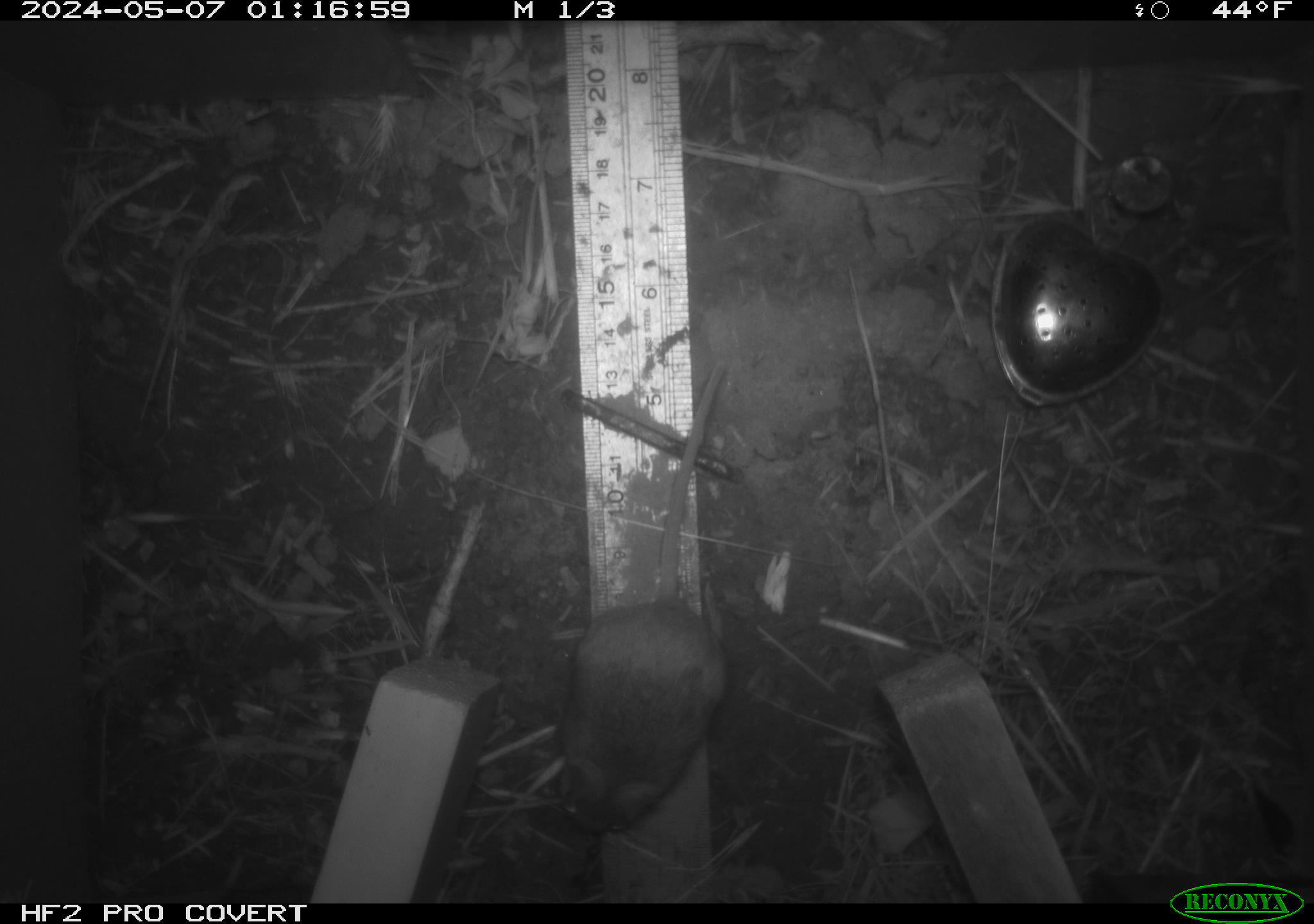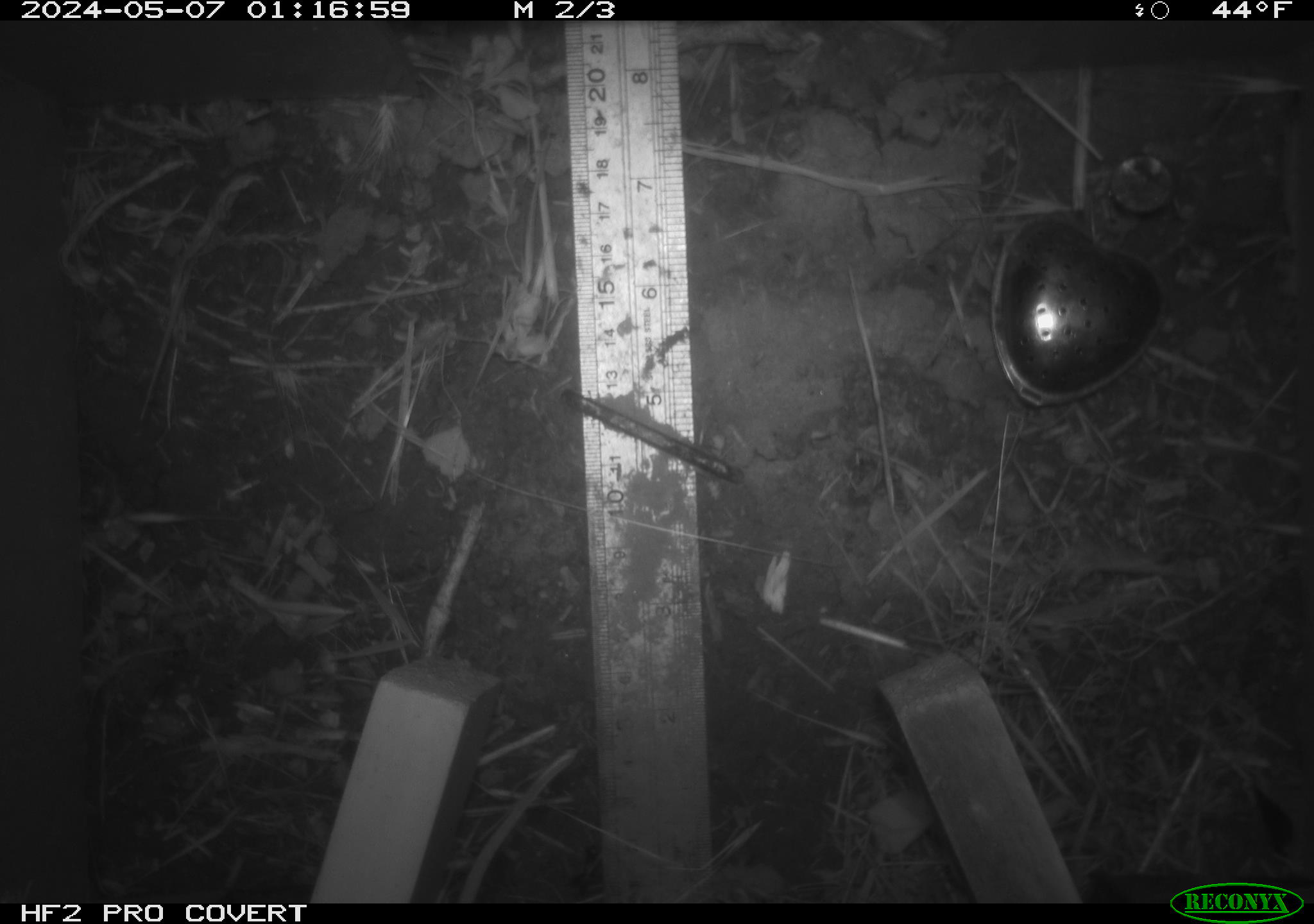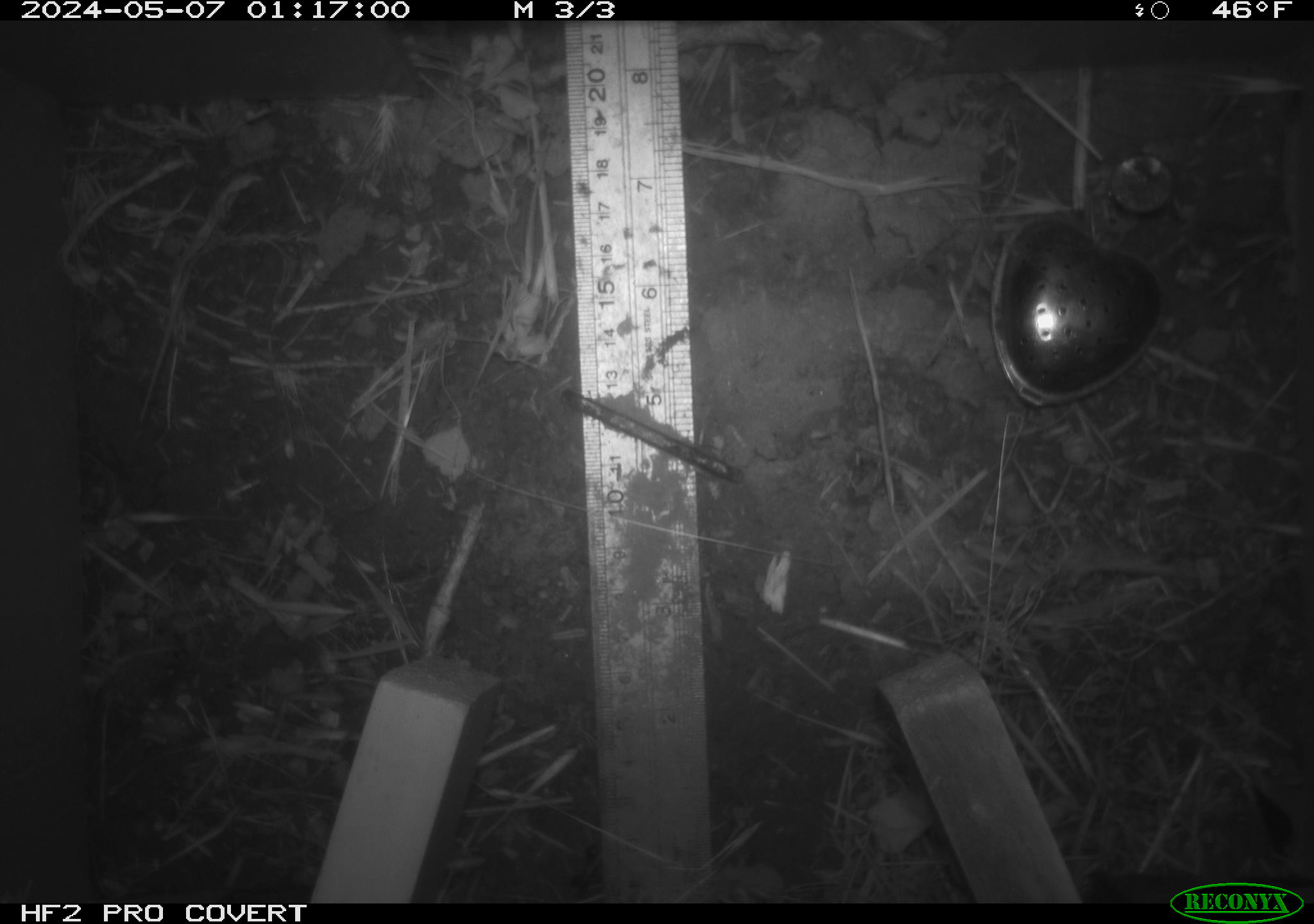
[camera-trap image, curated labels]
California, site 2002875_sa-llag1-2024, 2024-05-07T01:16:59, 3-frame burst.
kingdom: Animalia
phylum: Chordata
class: Mammalia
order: Rodentia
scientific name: Rodentia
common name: mouse species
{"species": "mouse species (Rodentia)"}